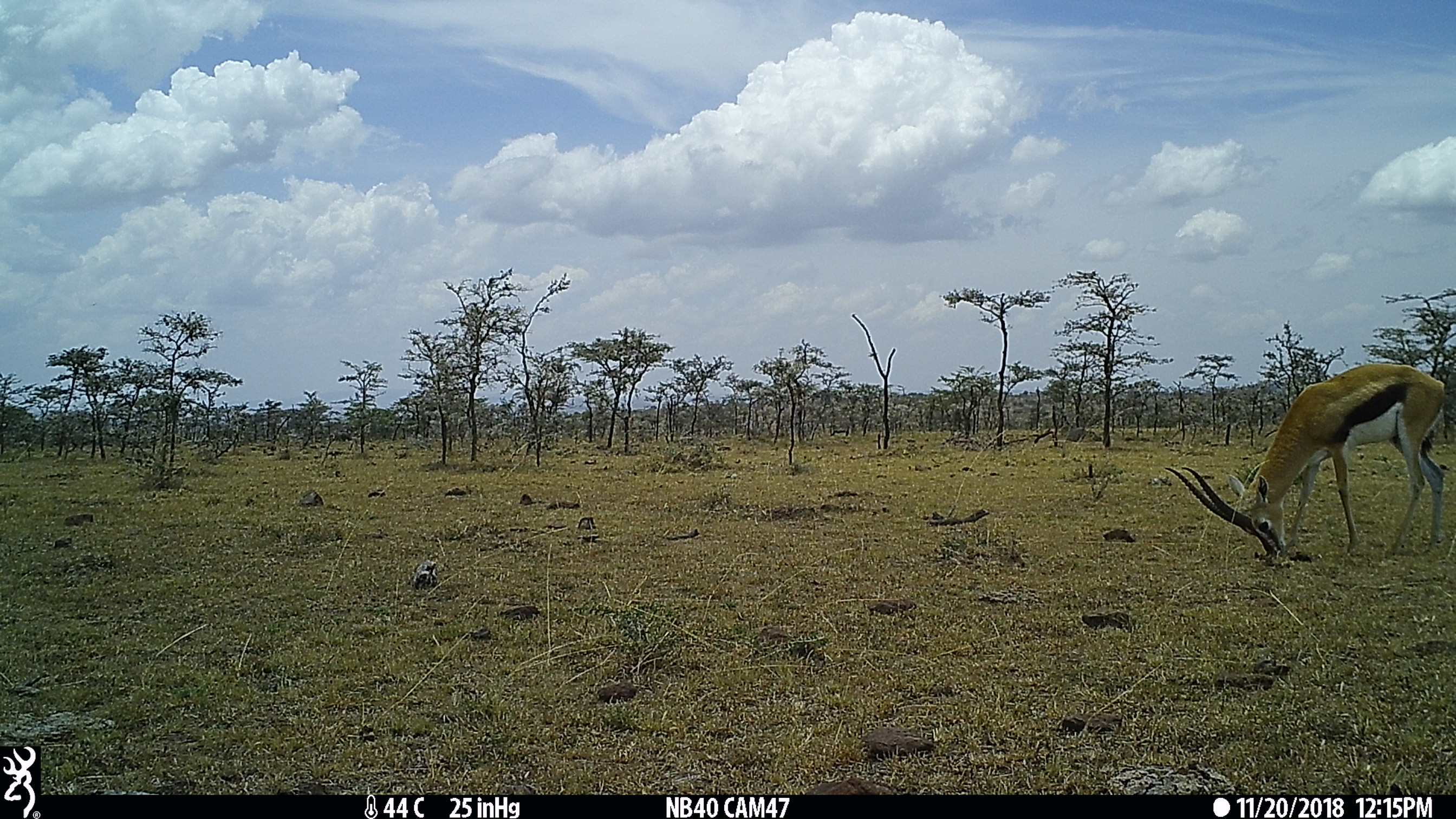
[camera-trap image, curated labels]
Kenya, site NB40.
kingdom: Animalia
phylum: Chordata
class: Mammalia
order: Artiodactyla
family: Bovidae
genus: Eudorcas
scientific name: Eudorcas thomsonii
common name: thomon's gazelle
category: gazelle thomsons